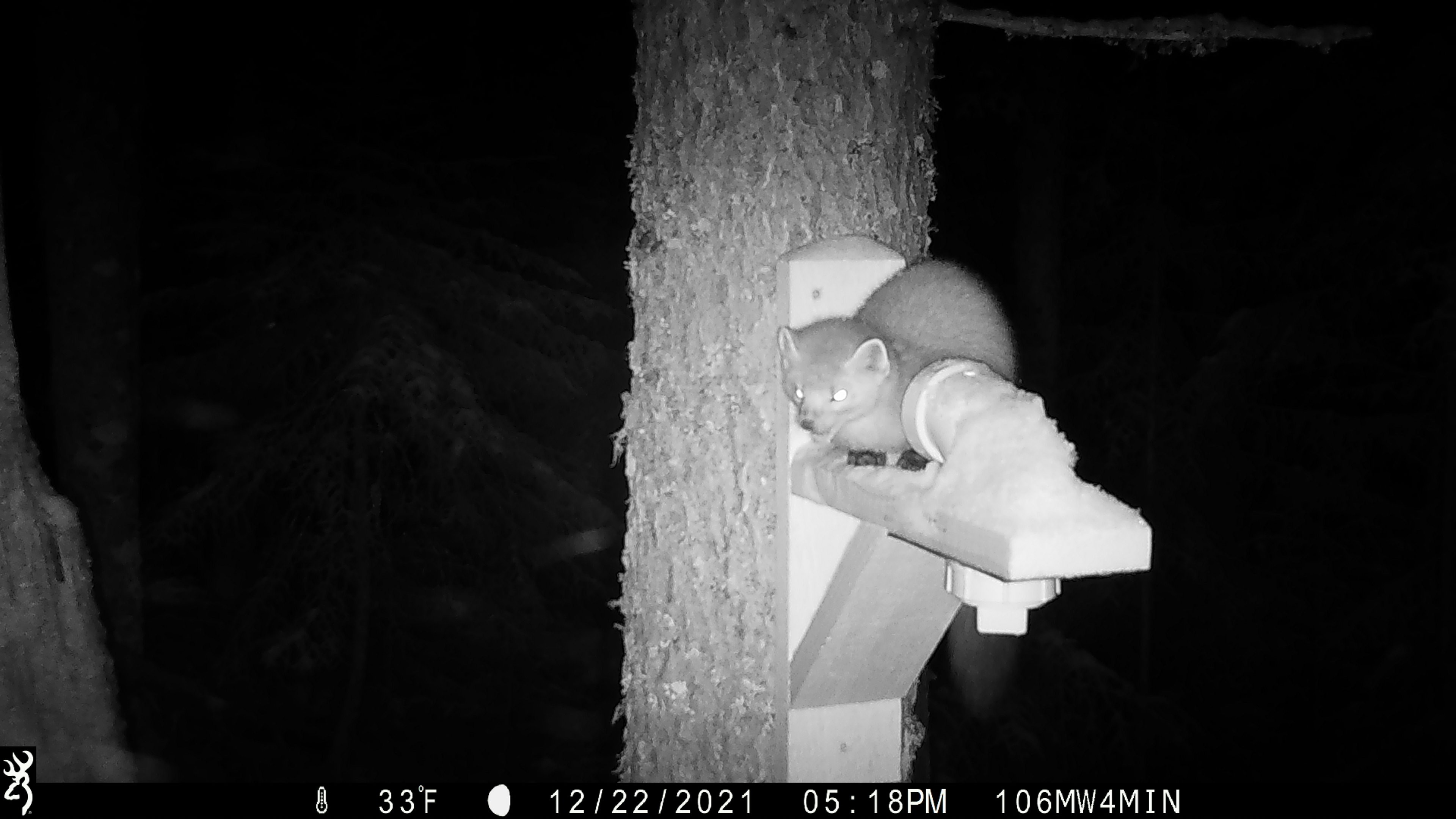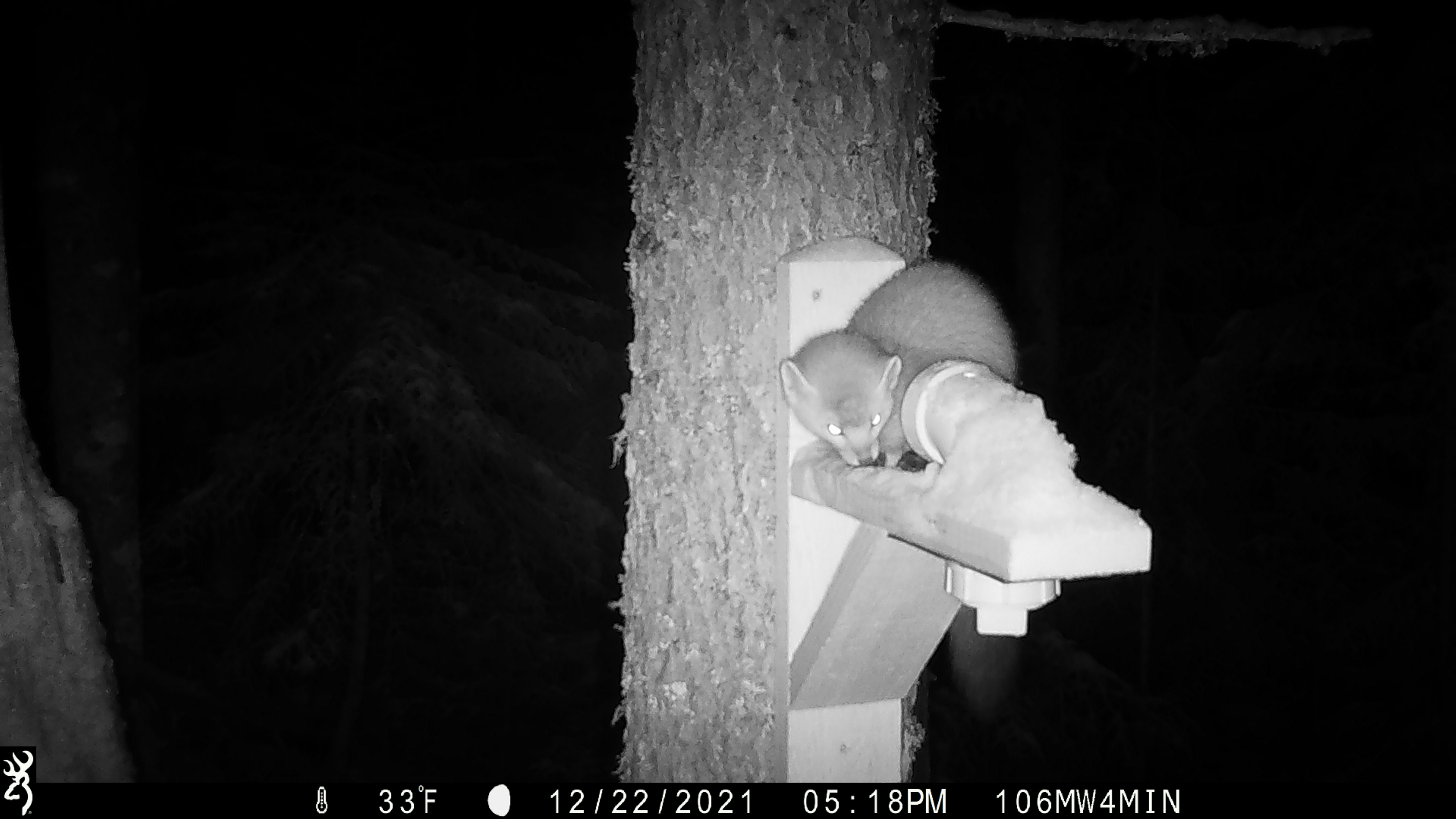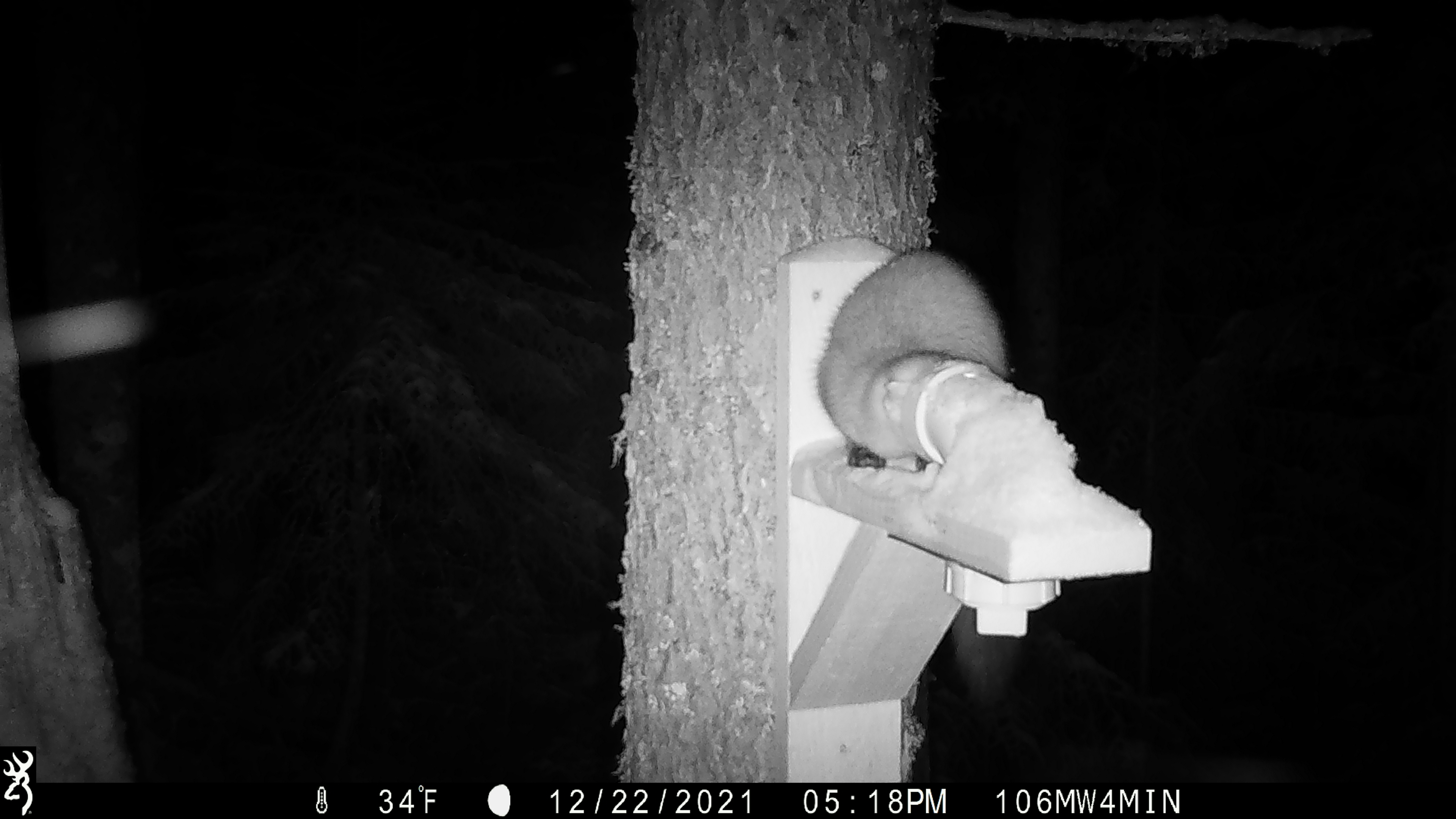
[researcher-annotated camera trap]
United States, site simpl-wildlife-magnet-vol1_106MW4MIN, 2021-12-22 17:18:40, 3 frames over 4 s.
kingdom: Animalia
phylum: Chordata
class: Mammalia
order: Carnivora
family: Mustelidae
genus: Martes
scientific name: Martes americana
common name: american marten